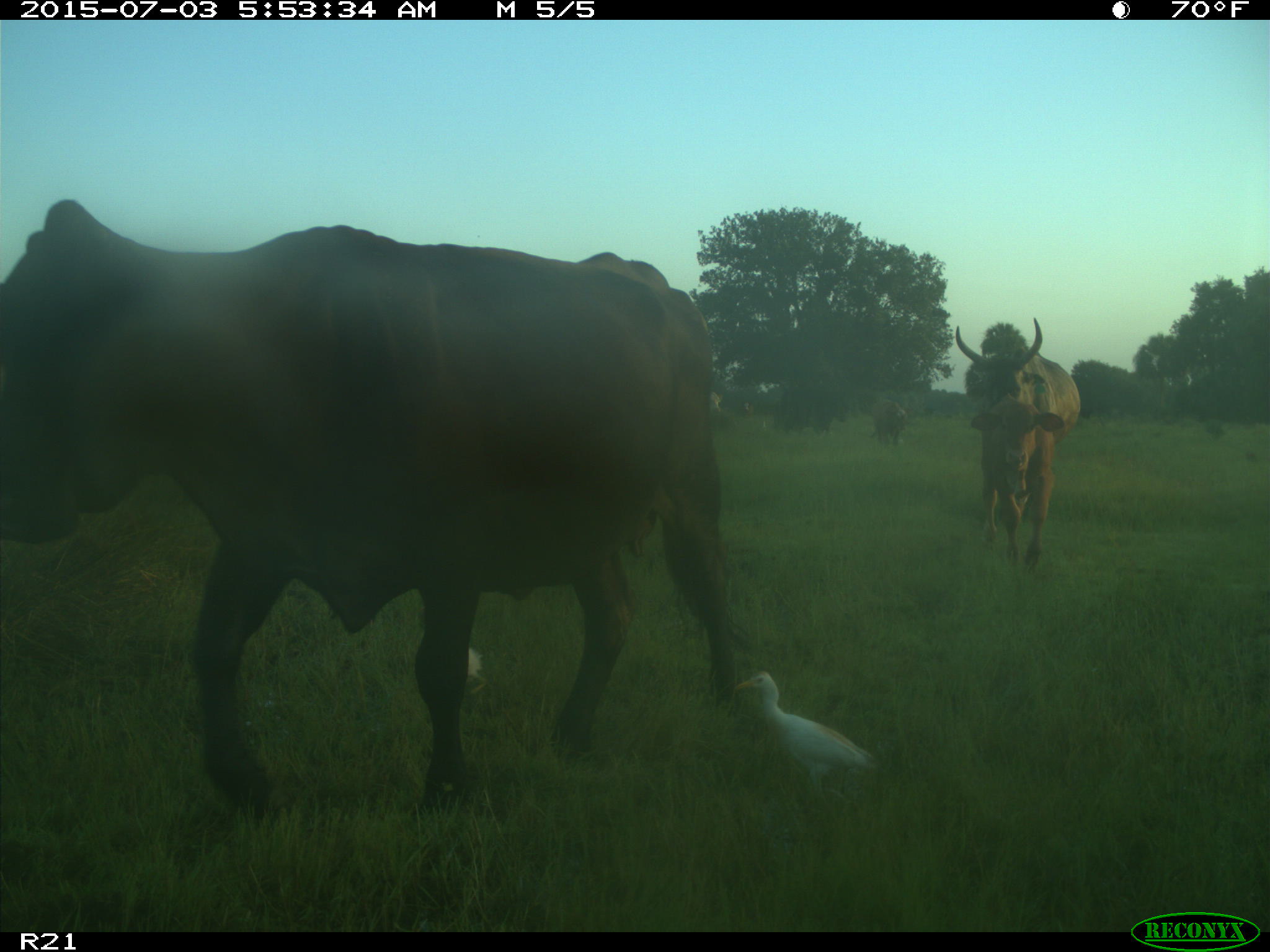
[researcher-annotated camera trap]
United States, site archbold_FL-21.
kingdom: Animalia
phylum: Chordata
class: Mammalia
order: Artiodactyla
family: Bovidae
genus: Bos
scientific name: Bos taurus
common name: domestic cow